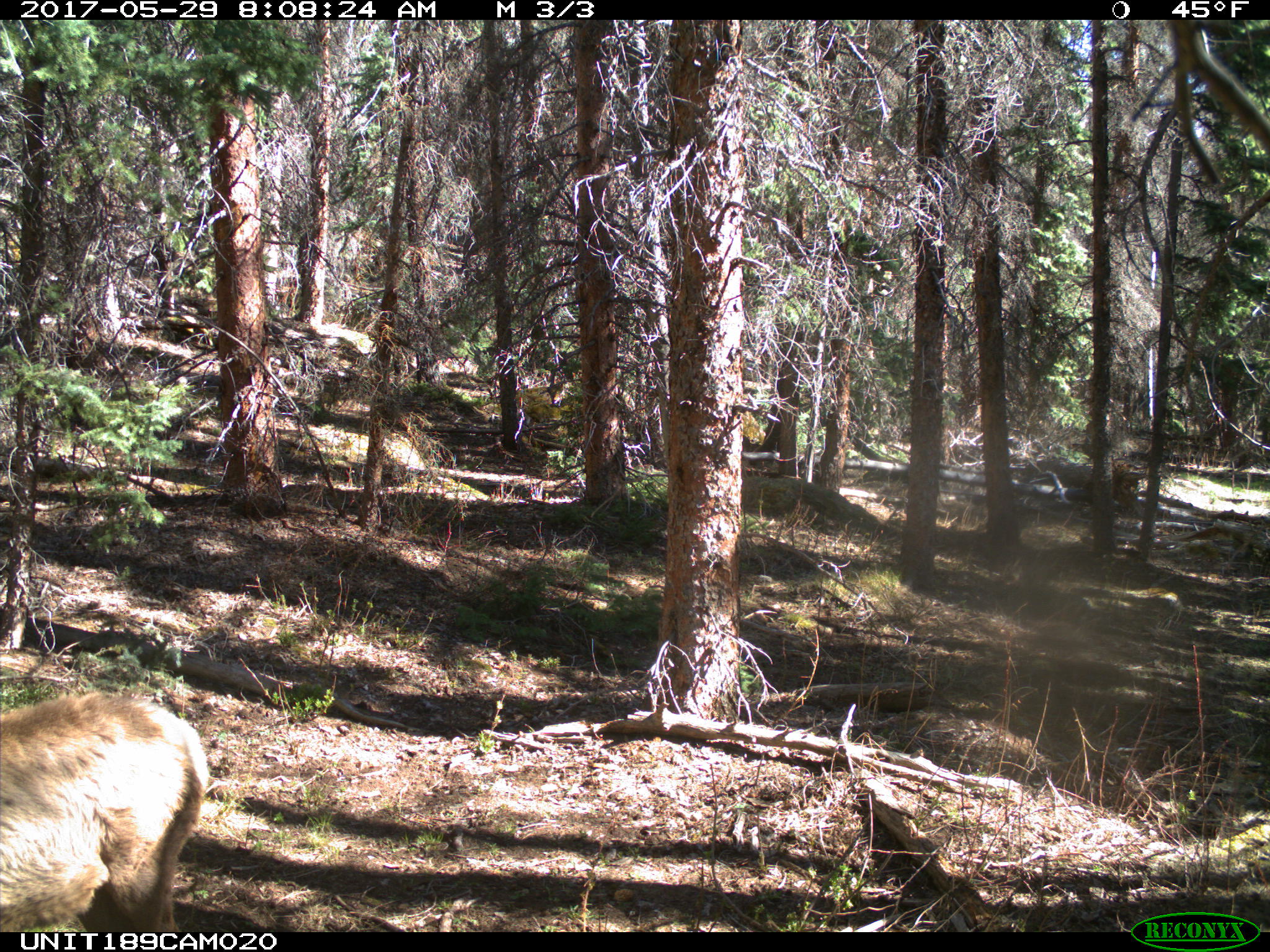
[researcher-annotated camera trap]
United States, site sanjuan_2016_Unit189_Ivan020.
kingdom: Animalia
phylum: Chordata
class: Mammalia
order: Artiodactyla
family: Cervidae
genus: Cervus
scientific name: Cervus elaphus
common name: red deer